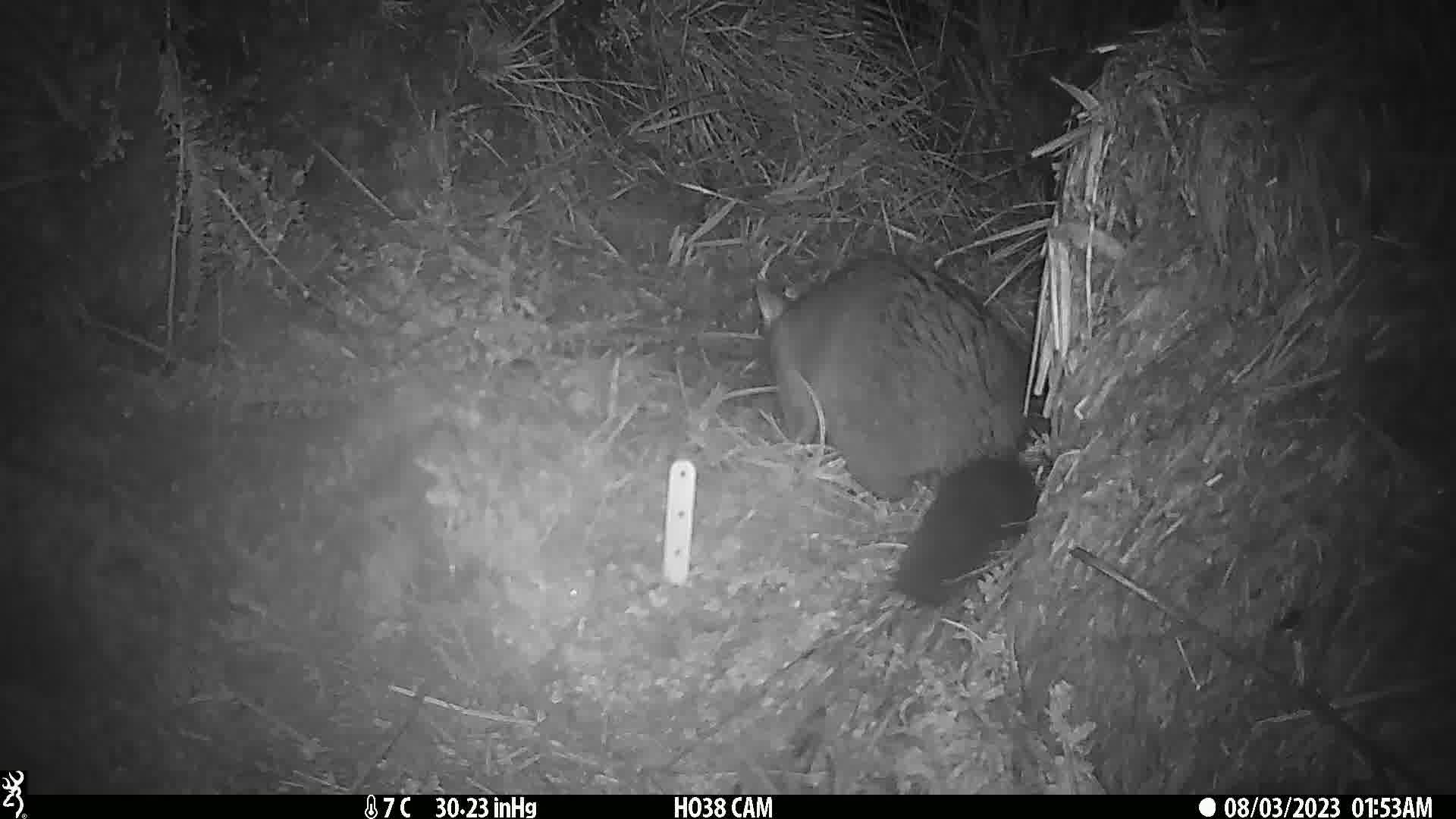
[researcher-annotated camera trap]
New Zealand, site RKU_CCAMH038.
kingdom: Animalia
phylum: Chordata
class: Mammalia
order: Diprotodontia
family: Phalangeridae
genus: Trichosurus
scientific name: Trichosurus vulpecula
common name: common brushtail possum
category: possum